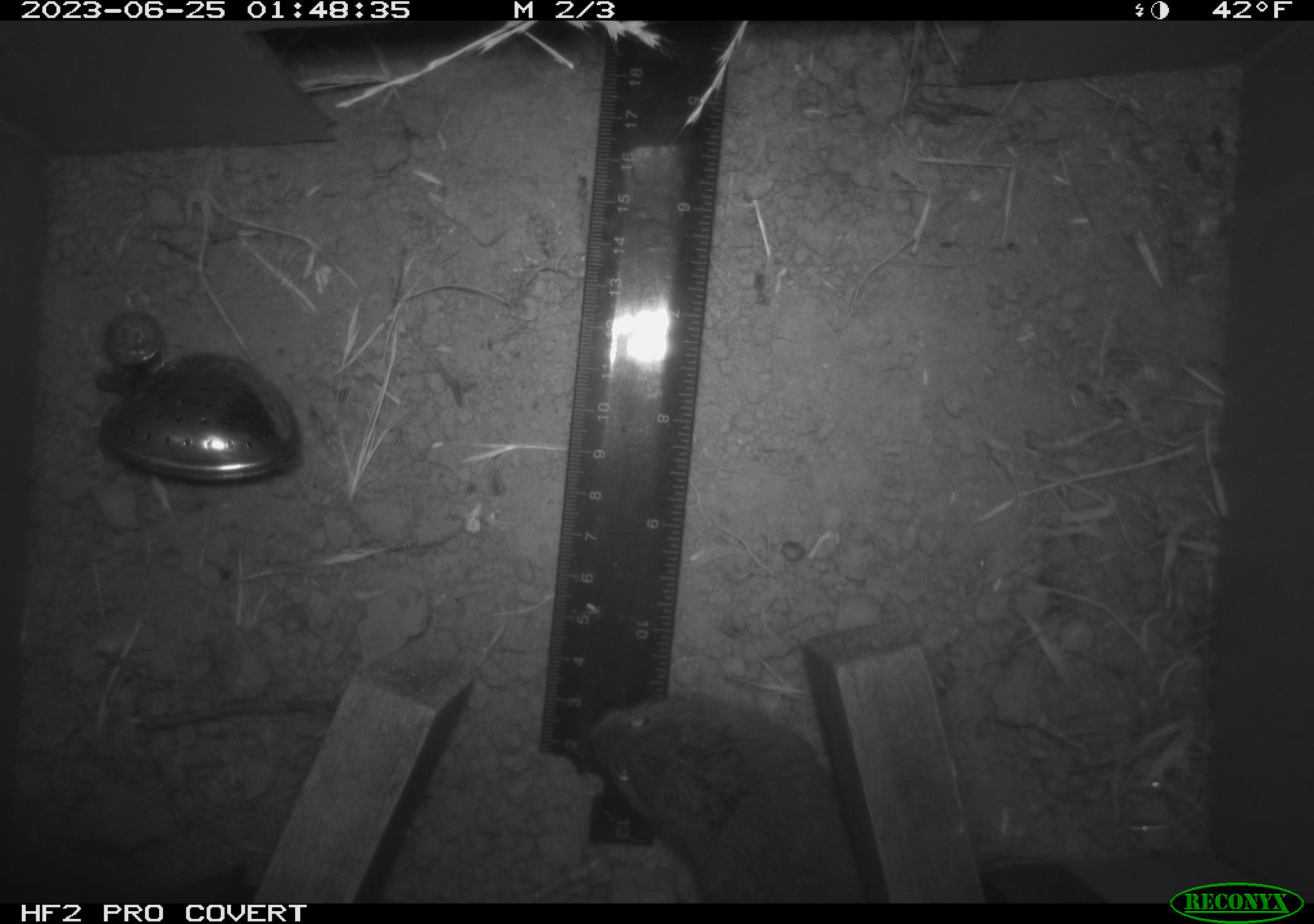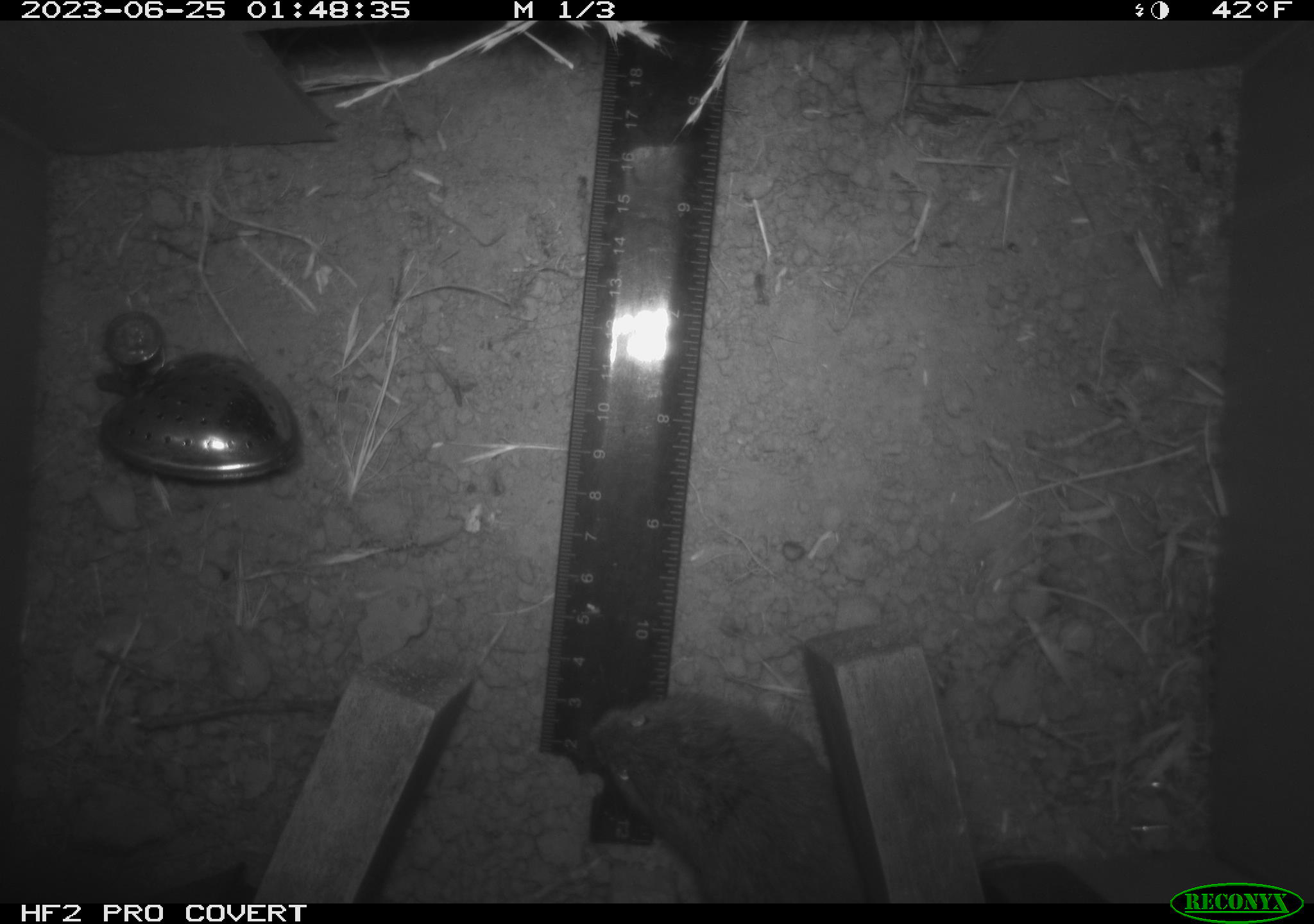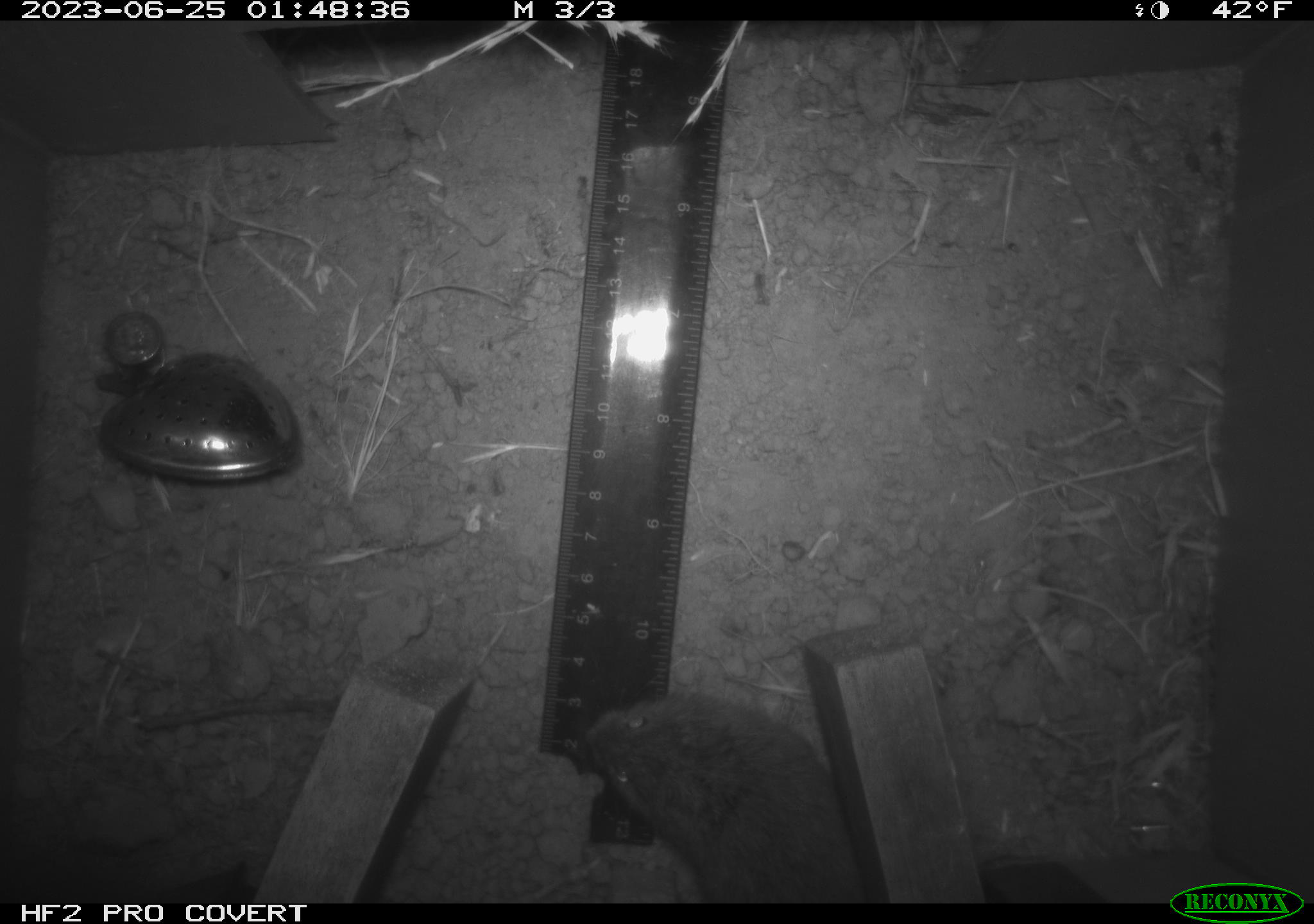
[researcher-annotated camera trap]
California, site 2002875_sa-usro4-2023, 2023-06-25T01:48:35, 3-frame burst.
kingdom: Animalia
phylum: Chordata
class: Mammalia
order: Rodentia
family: Cricetidae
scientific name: Arvicolinae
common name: voles, lemmings, and muskrats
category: arvicolinae subfamily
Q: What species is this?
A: Arvicolinae subfamily (voles, lemmings, and muskrats) (Arvicolinae).